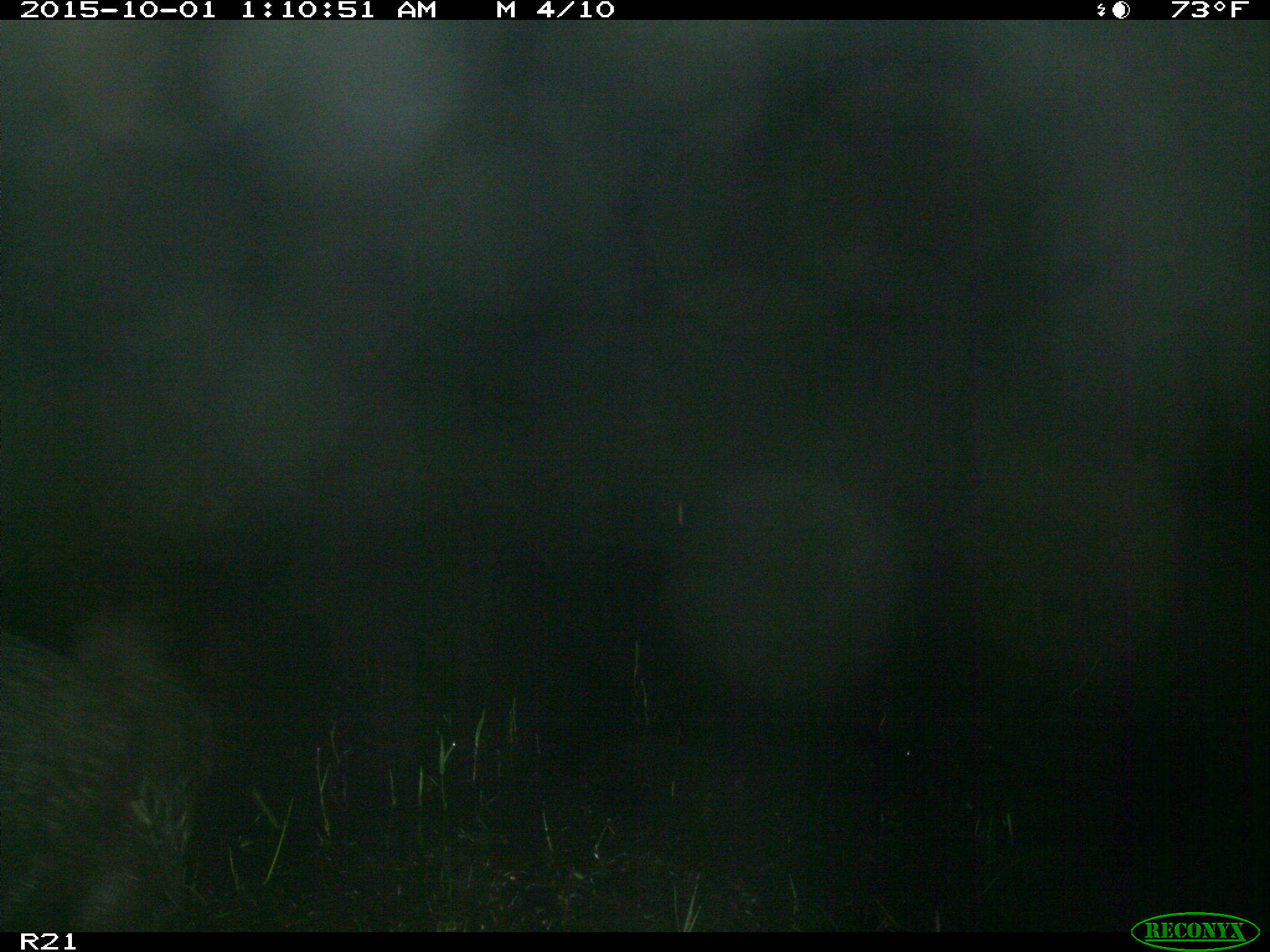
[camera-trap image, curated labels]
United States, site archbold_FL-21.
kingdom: Animalia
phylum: Chordata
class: Mammalia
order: Artiodactyla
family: Suidae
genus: Sus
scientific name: Sus scrofa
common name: wild boar